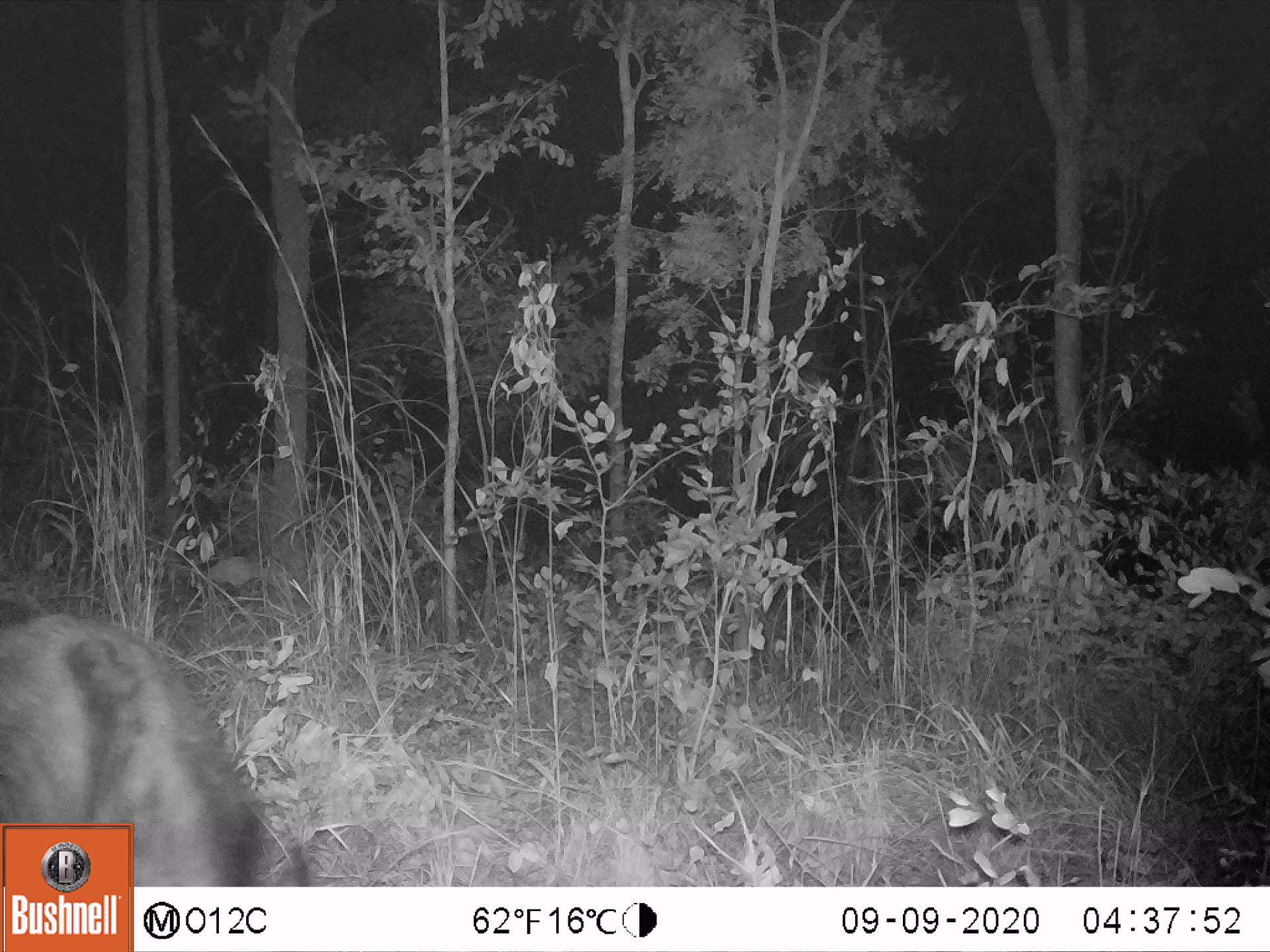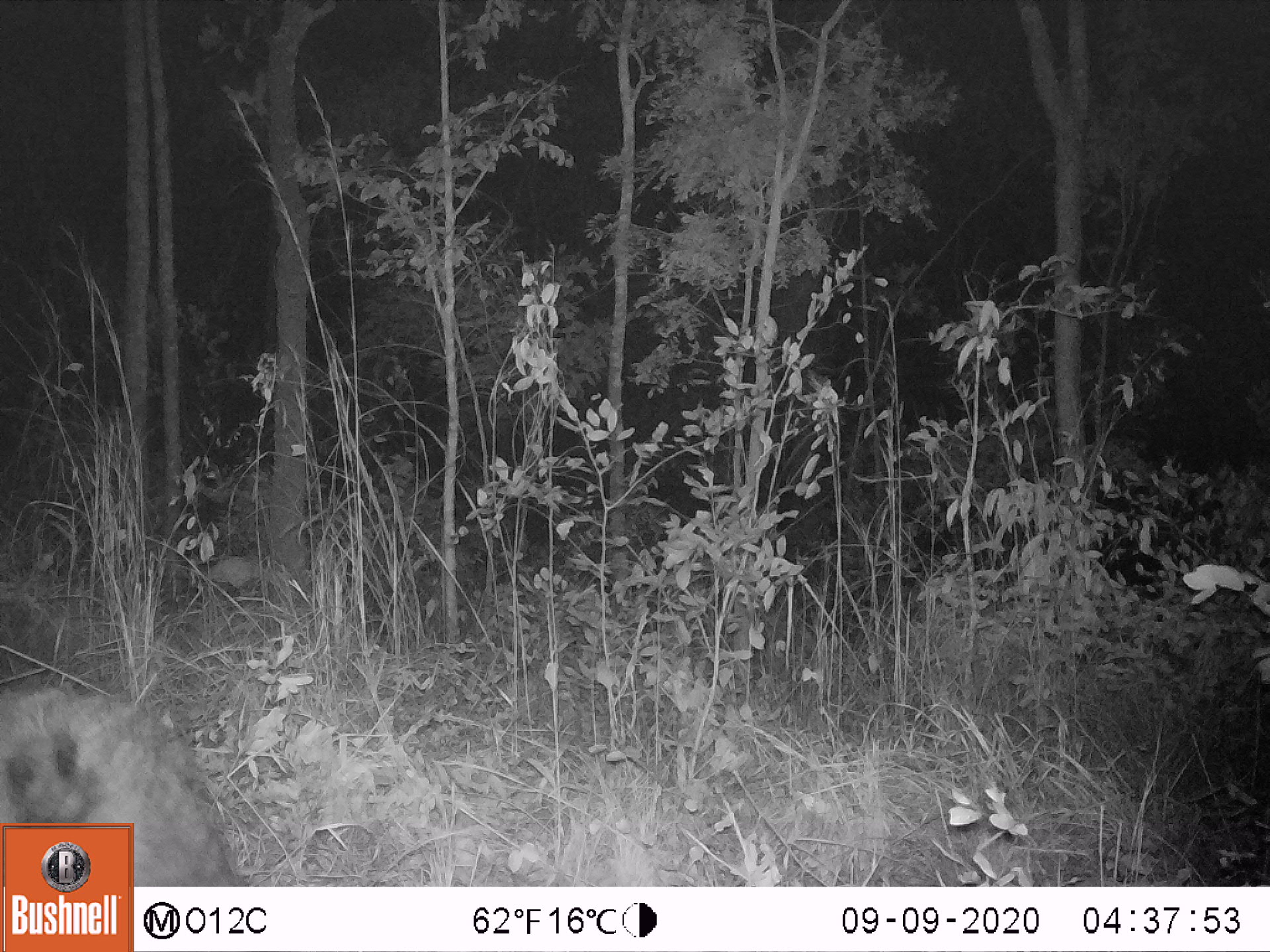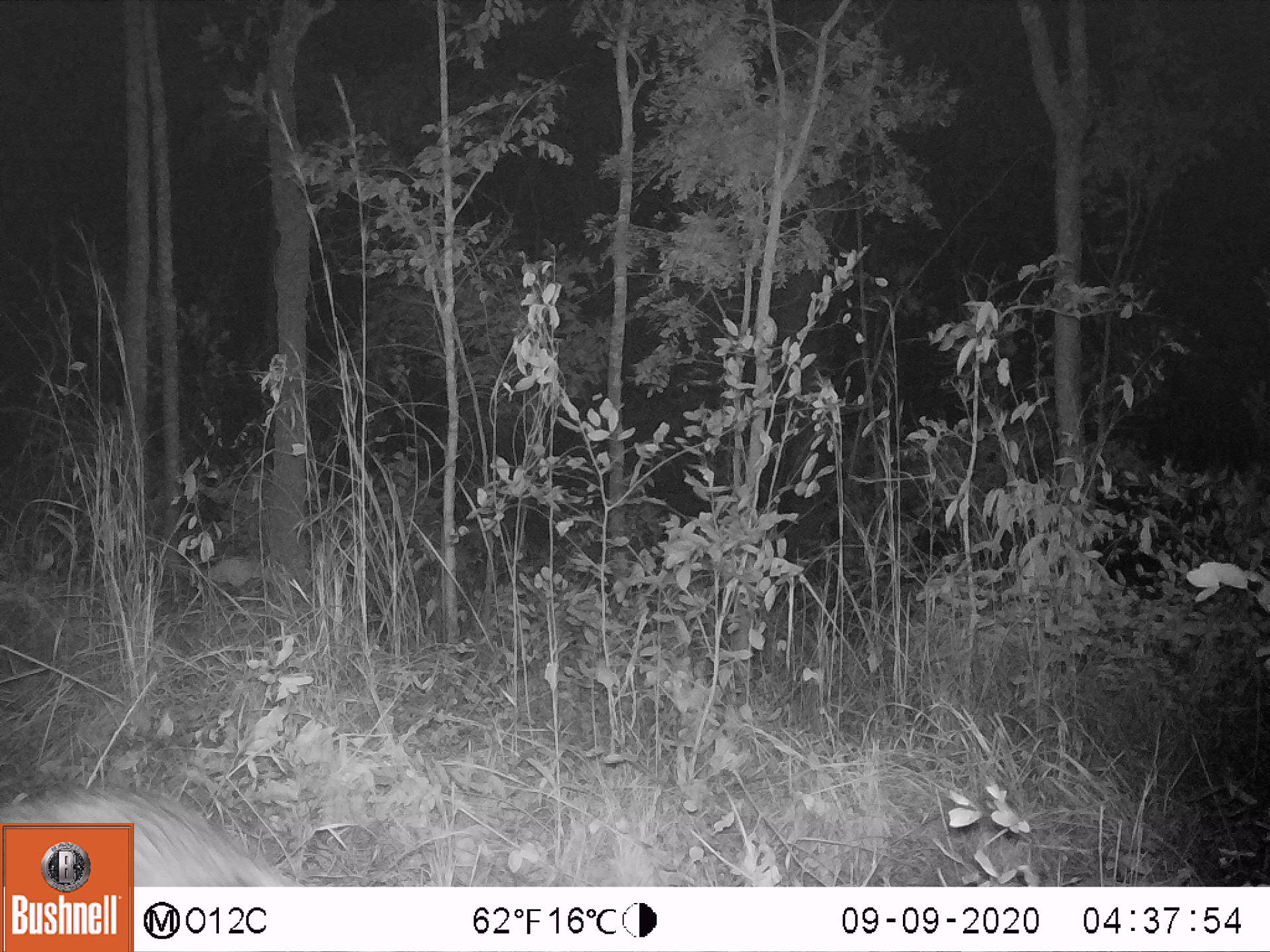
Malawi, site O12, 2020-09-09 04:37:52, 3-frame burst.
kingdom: Animalia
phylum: Chordata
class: Mammalia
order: Artiodactyla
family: Suidae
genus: Potamochoerus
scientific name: Potamochoerus larvatus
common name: bushpig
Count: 1.